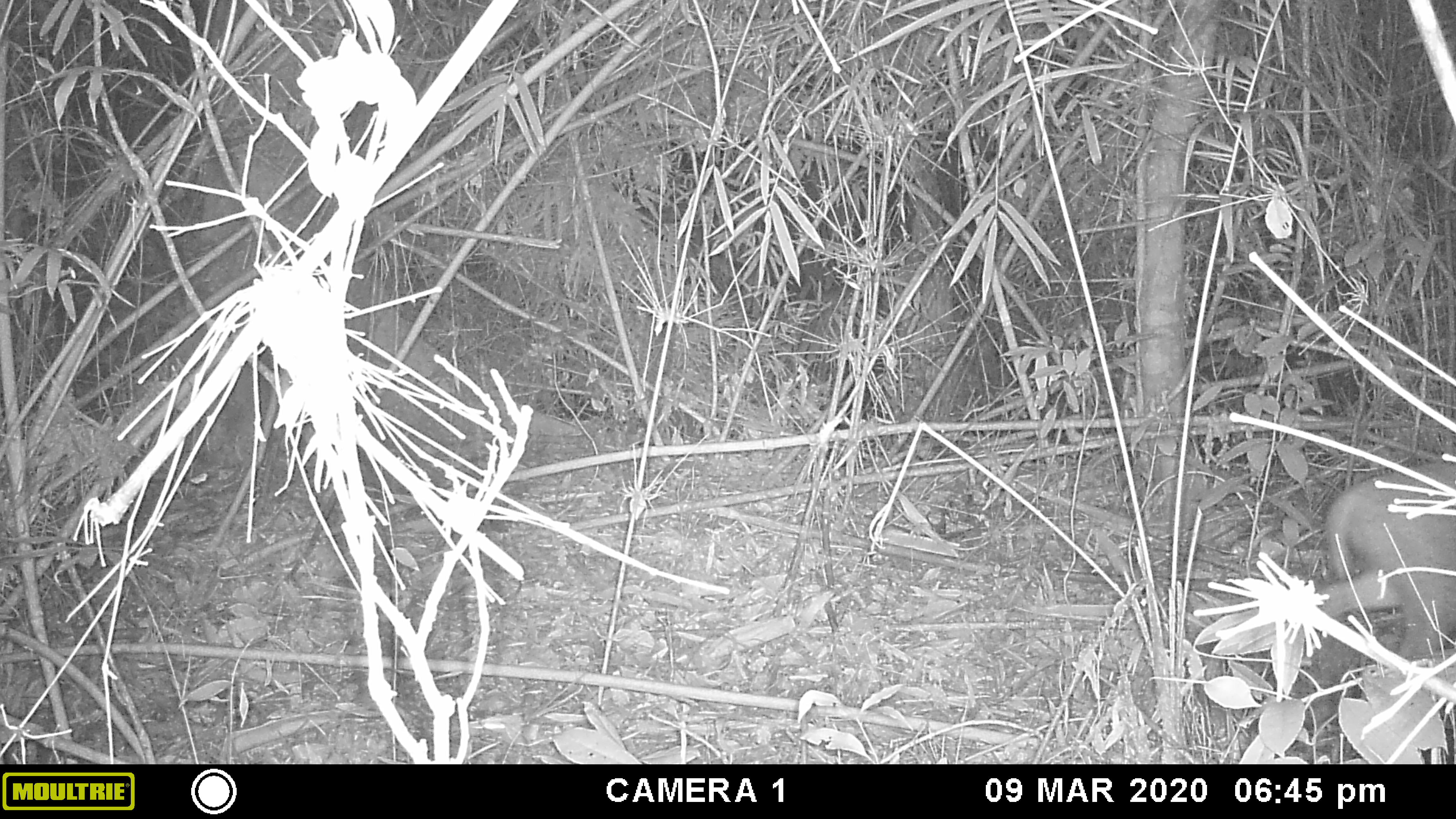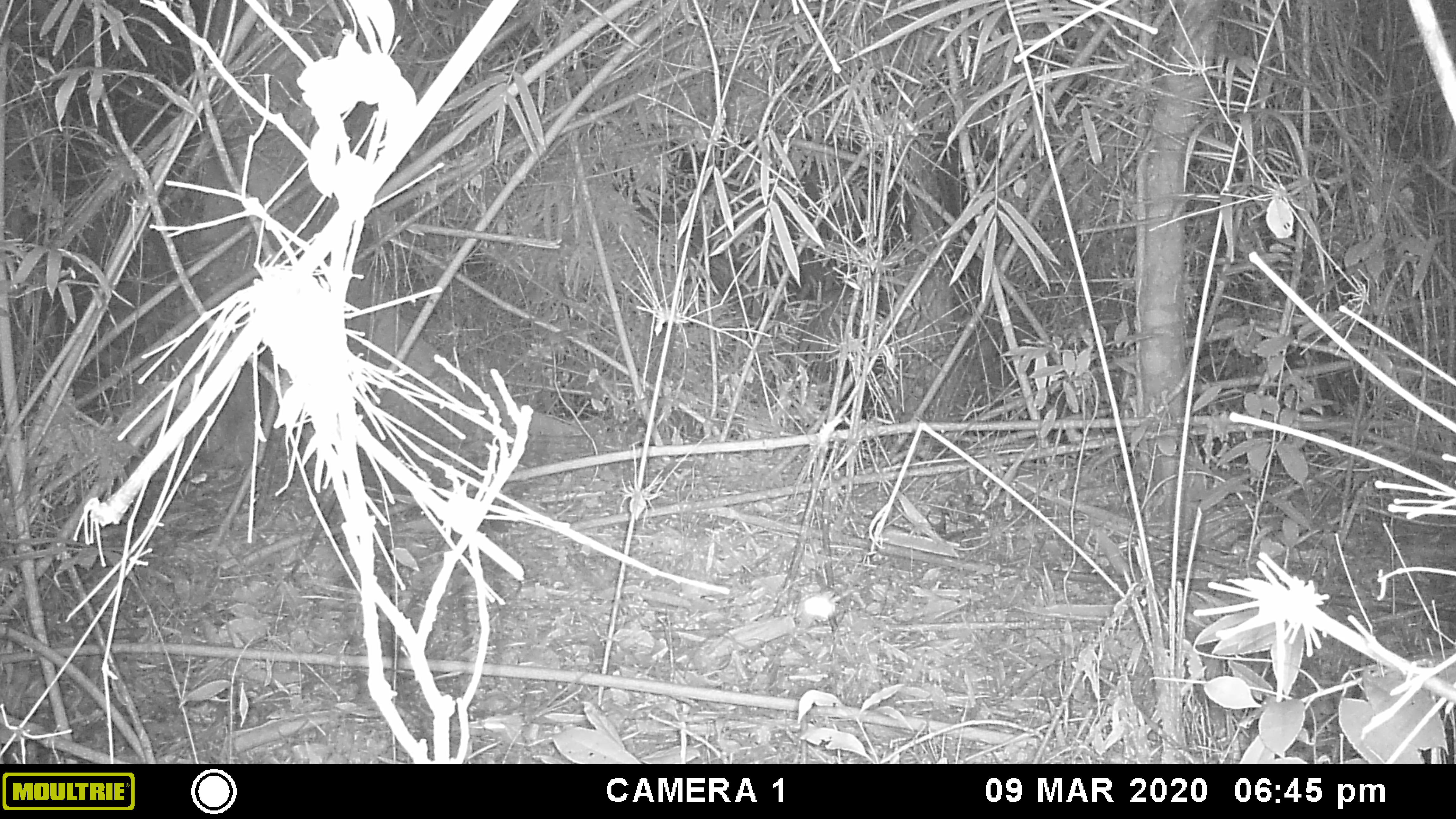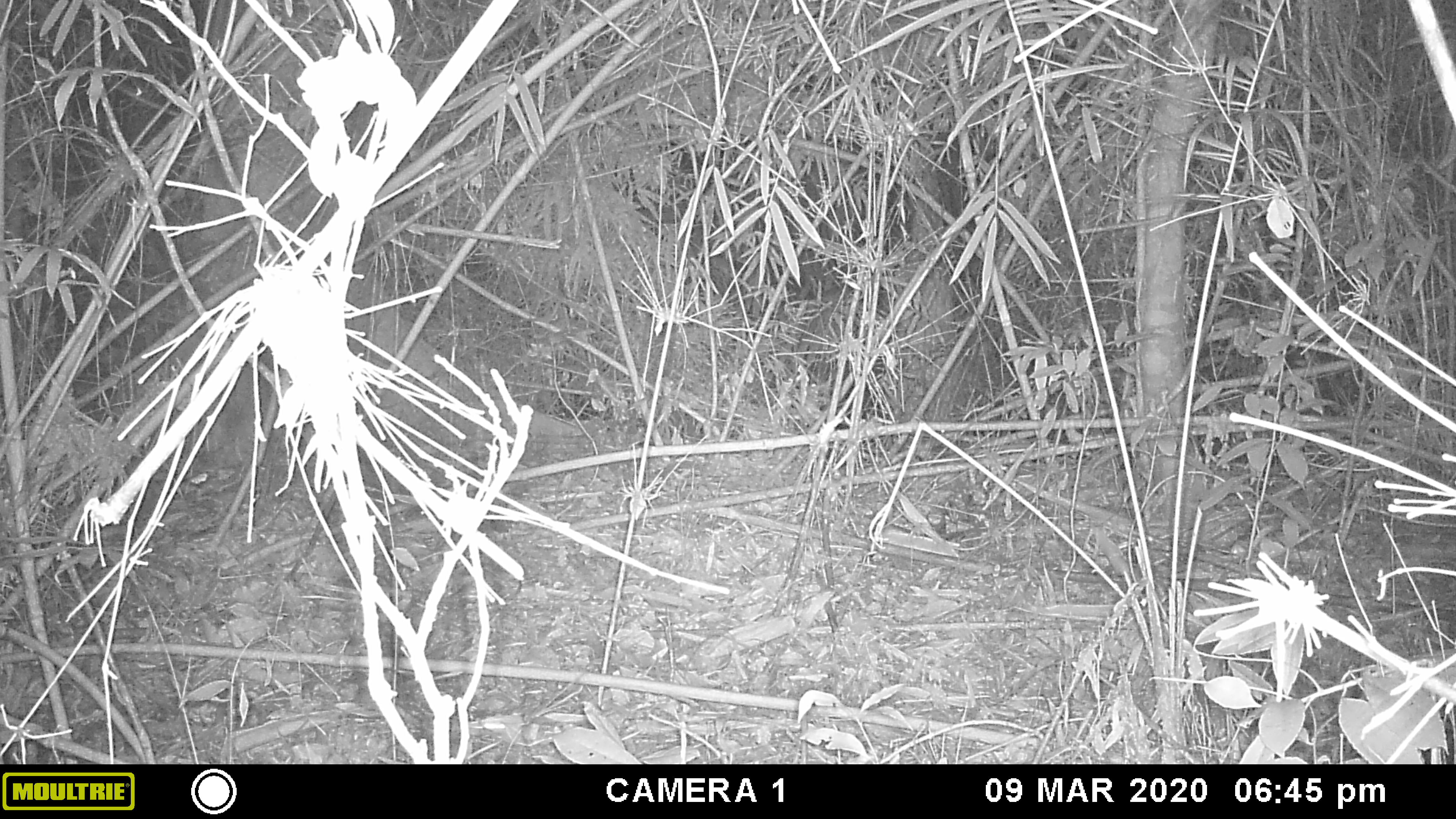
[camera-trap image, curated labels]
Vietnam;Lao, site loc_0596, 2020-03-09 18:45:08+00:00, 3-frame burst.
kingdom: Animalia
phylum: Chordata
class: Mammalia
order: Artiodactyla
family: Cervidae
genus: Muntiacus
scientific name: Muntiacus rooseveltorum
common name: roosevelt's muntjac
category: roosevelts muntjac group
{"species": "roosevelts muntjac group (roosevelt's muntjac) (Muntiacus rooseveltorum)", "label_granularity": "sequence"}